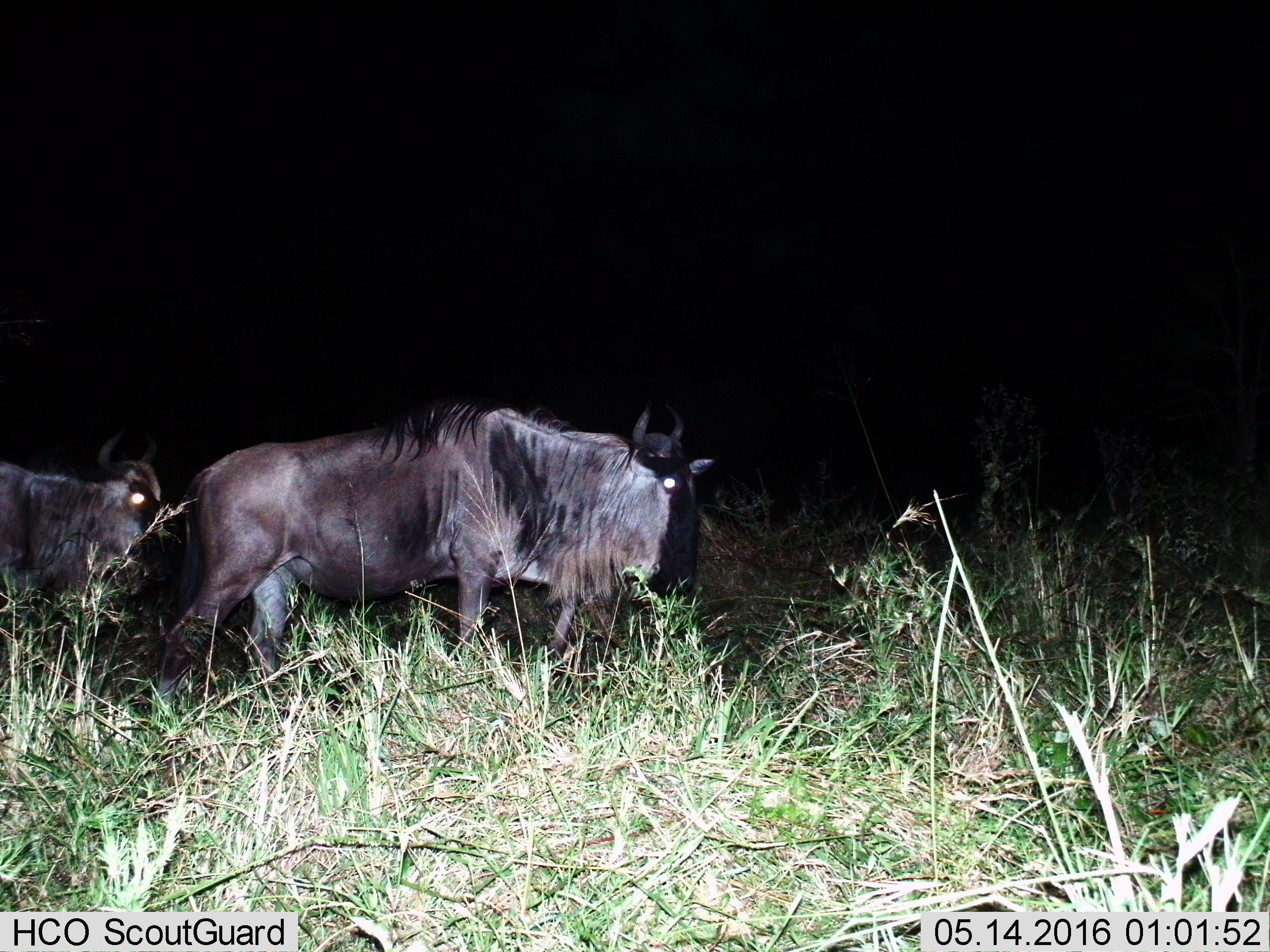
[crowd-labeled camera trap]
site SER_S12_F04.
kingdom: Animalia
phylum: Chordata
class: Mammalia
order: Artiodactyla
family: Bovidae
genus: Connochaetes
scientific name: Connochaetes taurinus taurinus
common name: blue wildebeest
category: wildebeestblue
Wildebeestblue (blue wildebeest) (Connochaetes taurinus taurinus), count 2. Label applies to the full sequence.